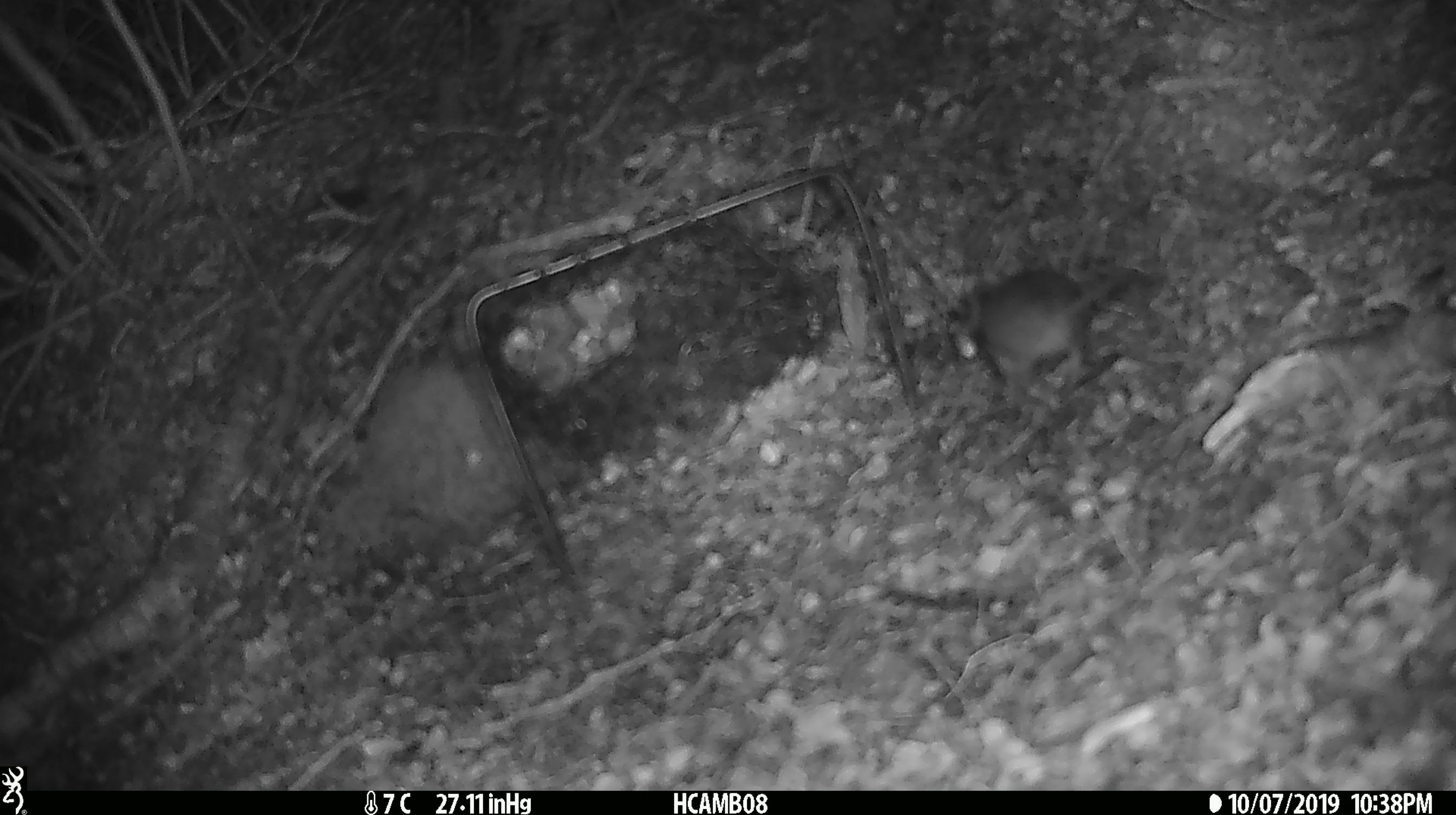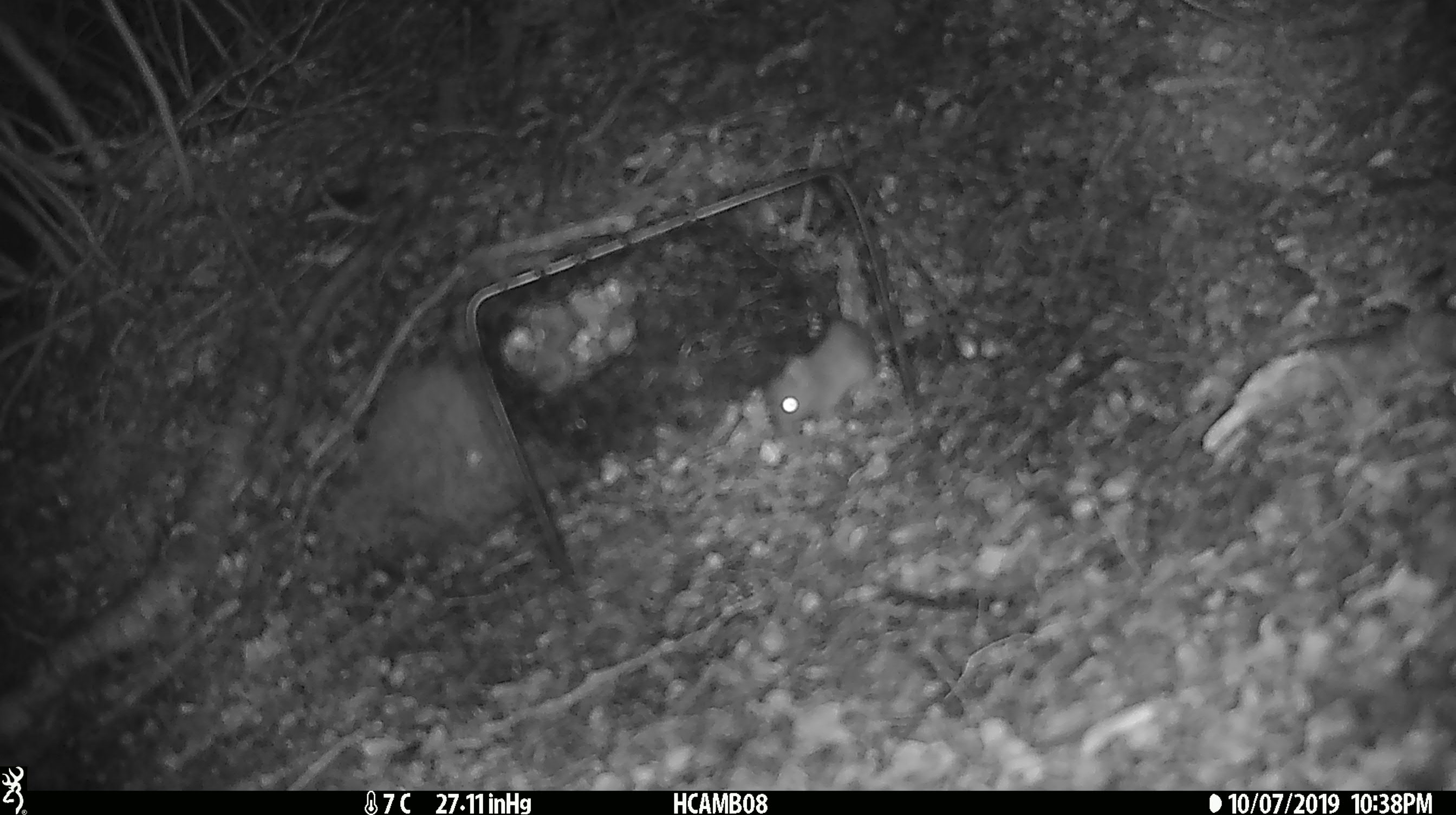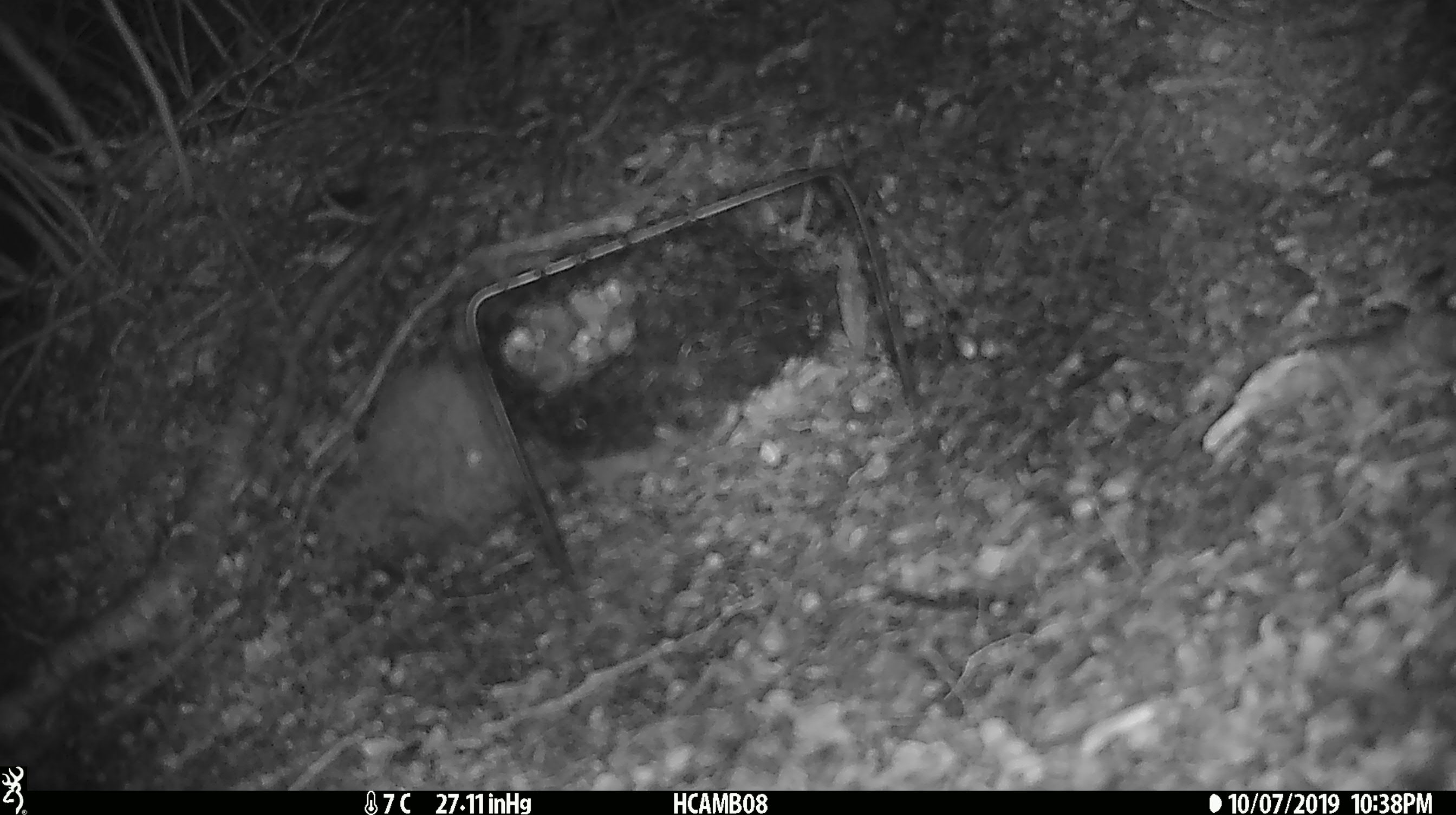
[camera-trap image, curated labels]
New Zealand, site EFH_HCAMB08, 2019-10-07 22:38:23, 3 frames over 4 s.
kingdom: Animalia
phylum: Chordata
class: Mammalia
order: Rodentia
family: Muridae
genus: Mus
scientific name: Mus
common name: mouse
Mouse (Mus).